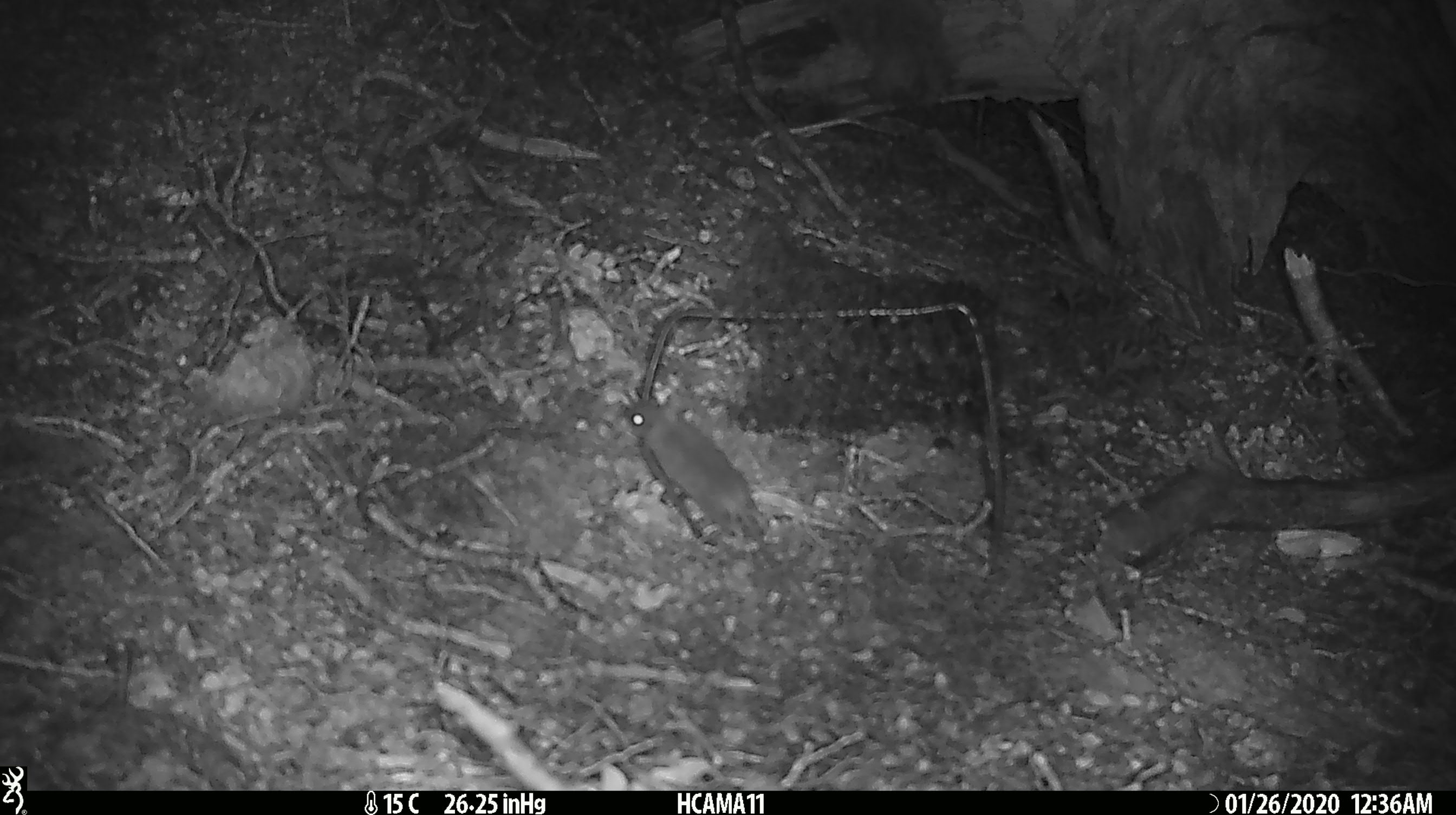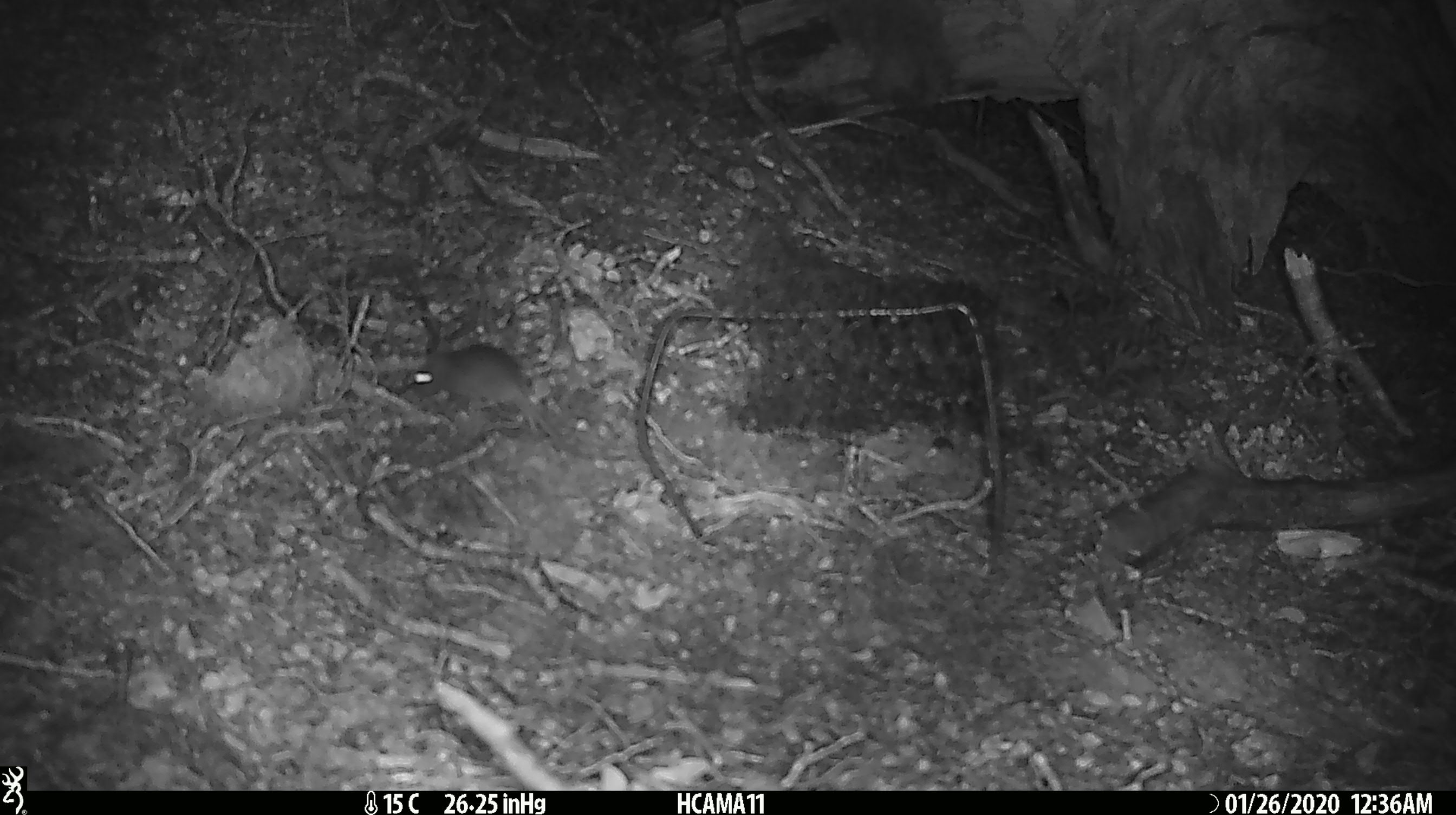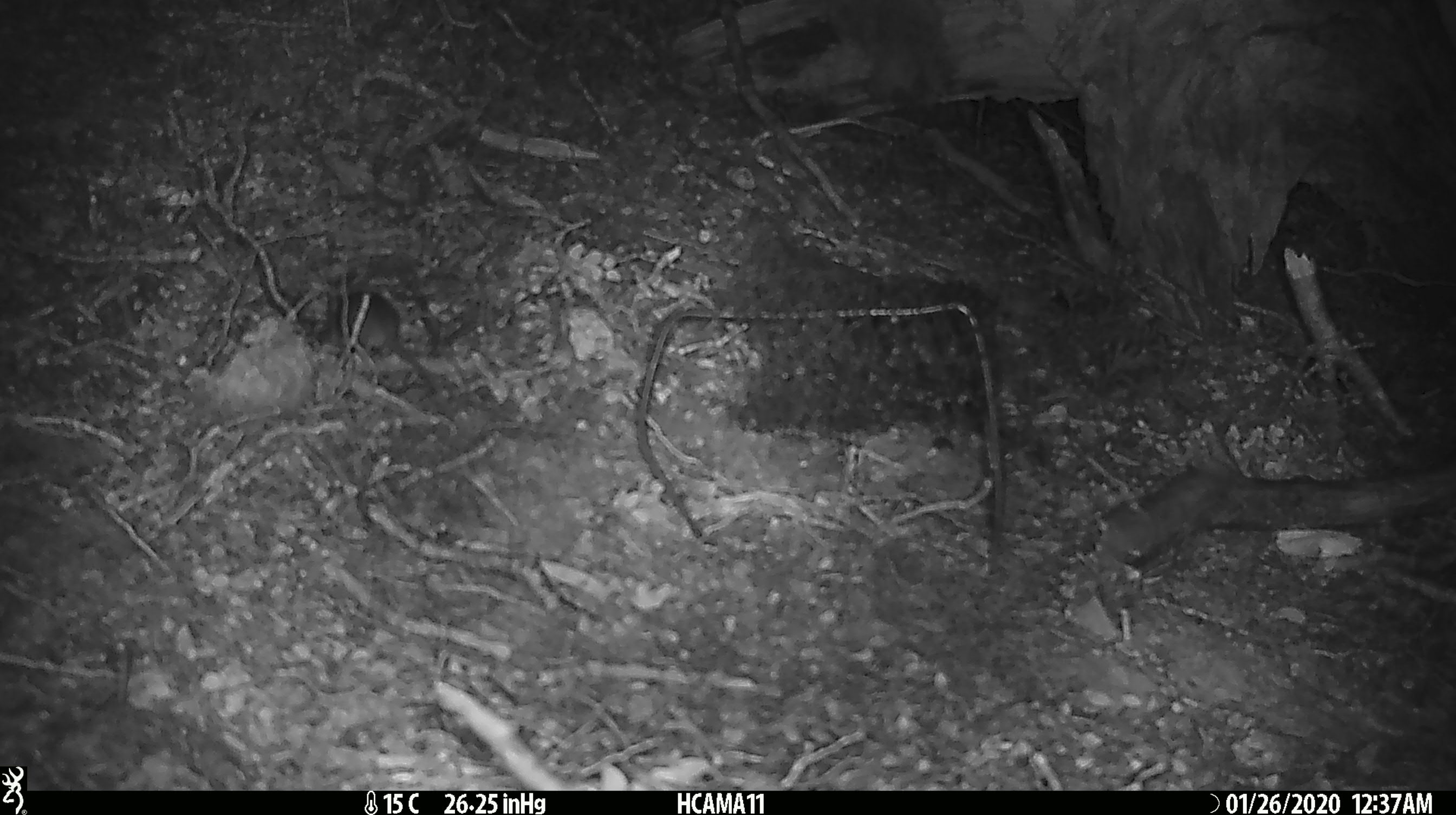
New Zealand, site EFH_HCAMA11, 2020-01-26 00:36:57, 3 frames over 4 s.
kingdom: Animalia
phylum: Chordata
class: Mammalia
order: Rodentia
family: Muridae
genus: Mus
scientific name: Mus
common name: mouse